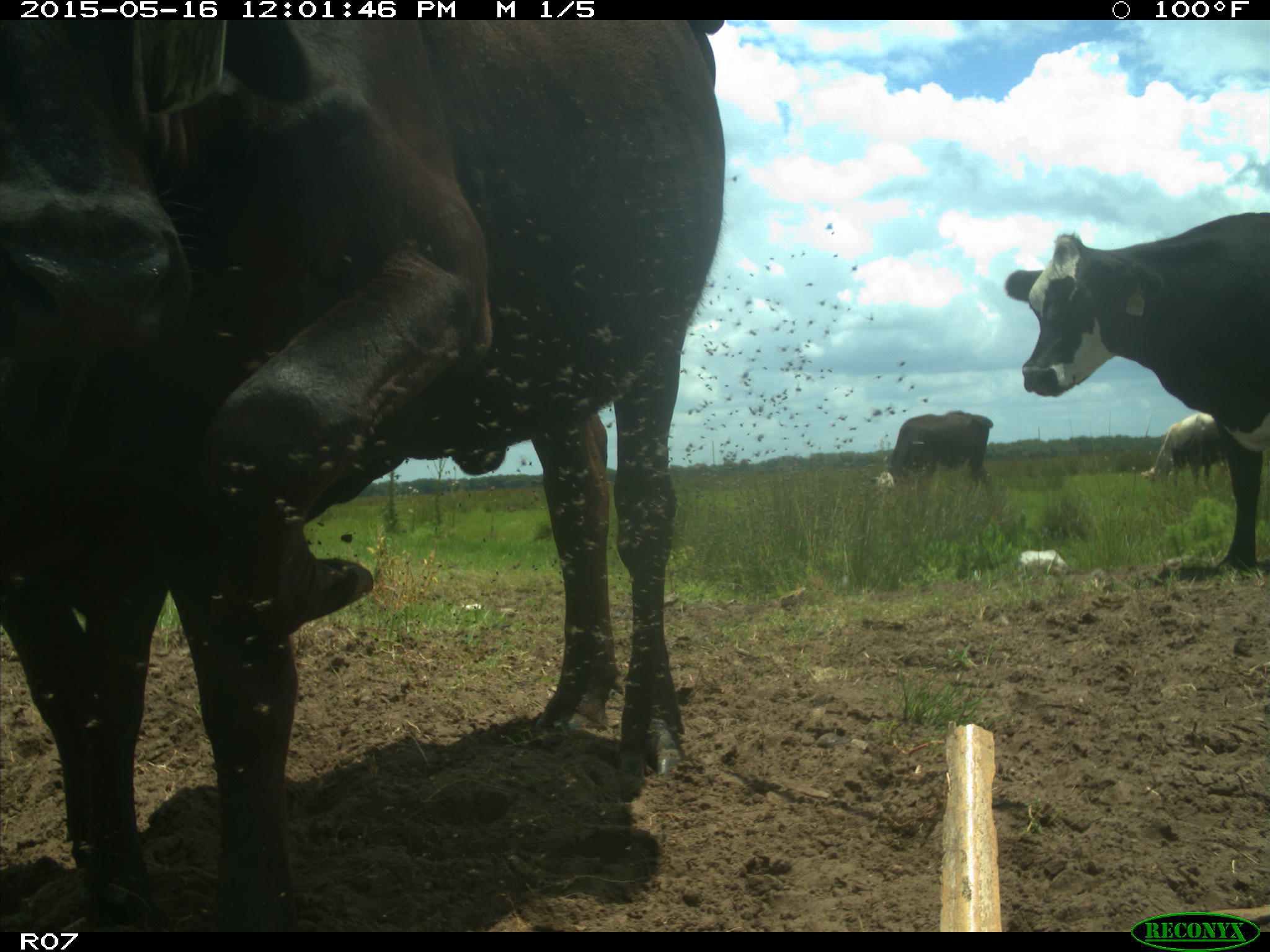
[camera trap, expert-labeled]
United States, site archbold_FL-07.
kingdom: Animalia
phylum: Chordata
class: Mammalia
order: Artiodactyla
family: Bovidae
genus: Bos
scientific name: Bos taurus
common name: domestic cow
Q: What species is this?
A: Bos taurus (domestic cow).